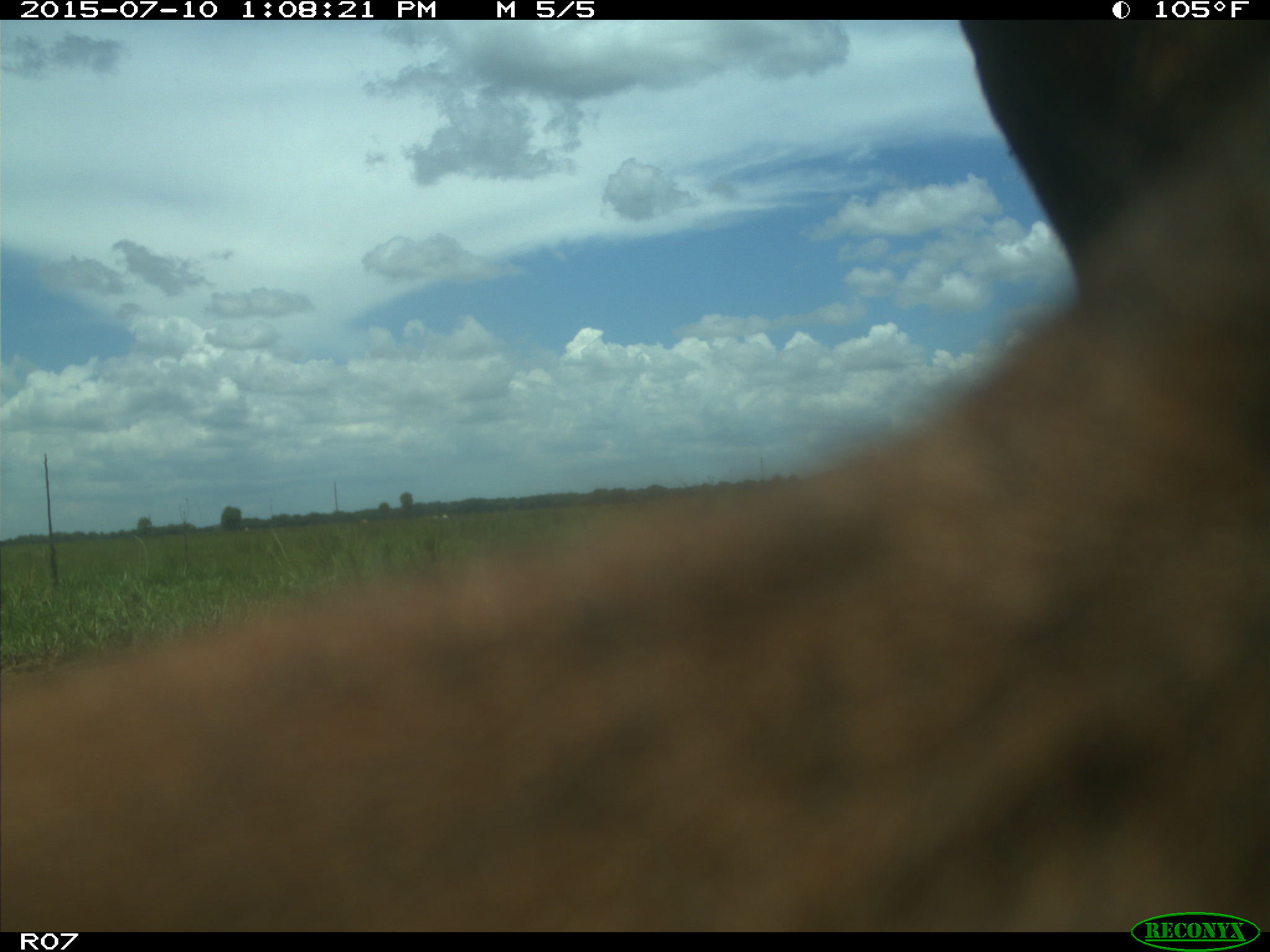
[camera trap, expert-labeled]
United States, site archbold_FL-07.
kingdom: Animalia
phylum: Chordata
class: Mammalia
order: Artiodactyla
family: Bovidae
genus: Bos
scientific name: Bos taurus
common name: domestic cow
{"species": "Bos taurus (domestic cow)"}